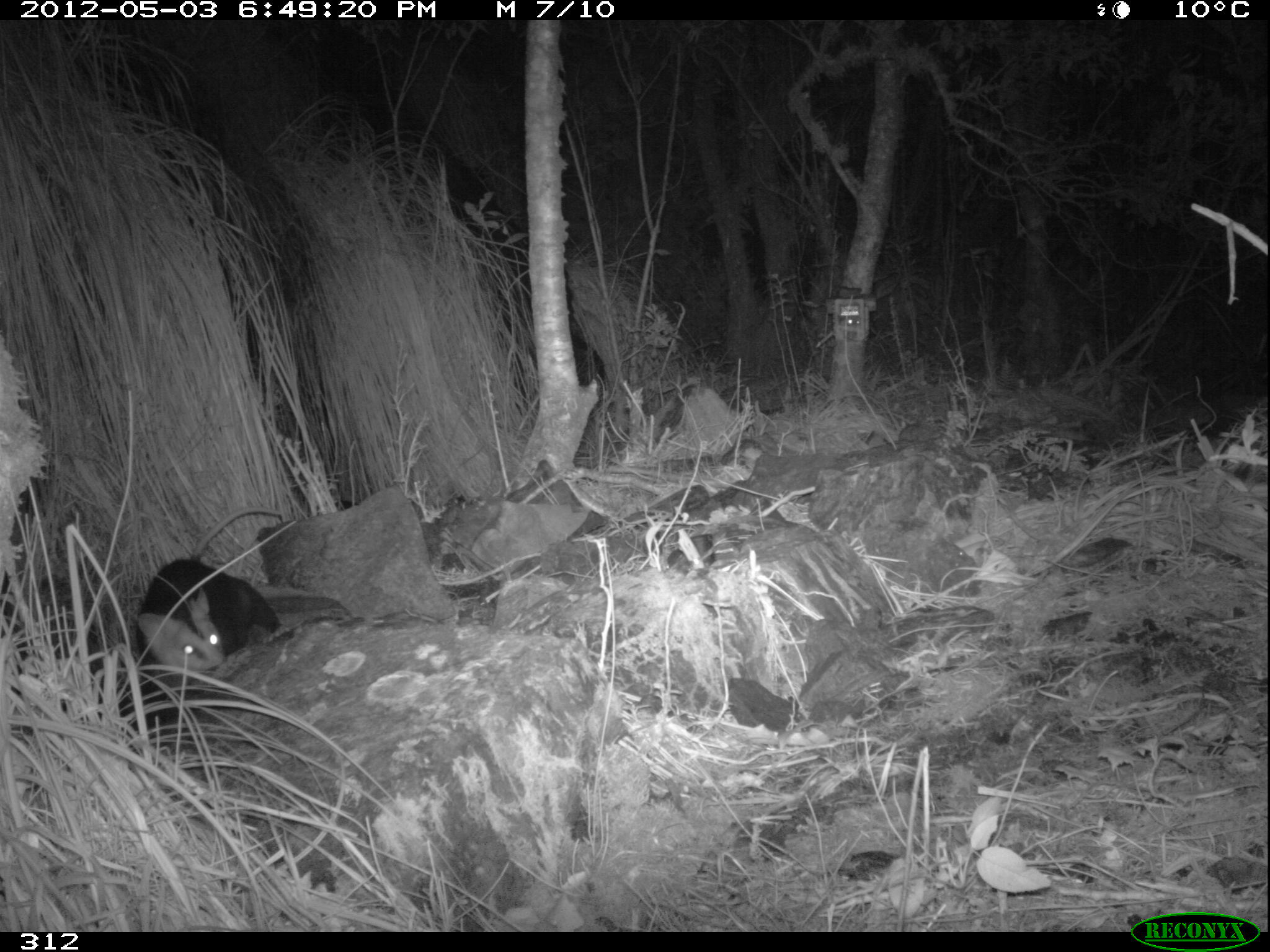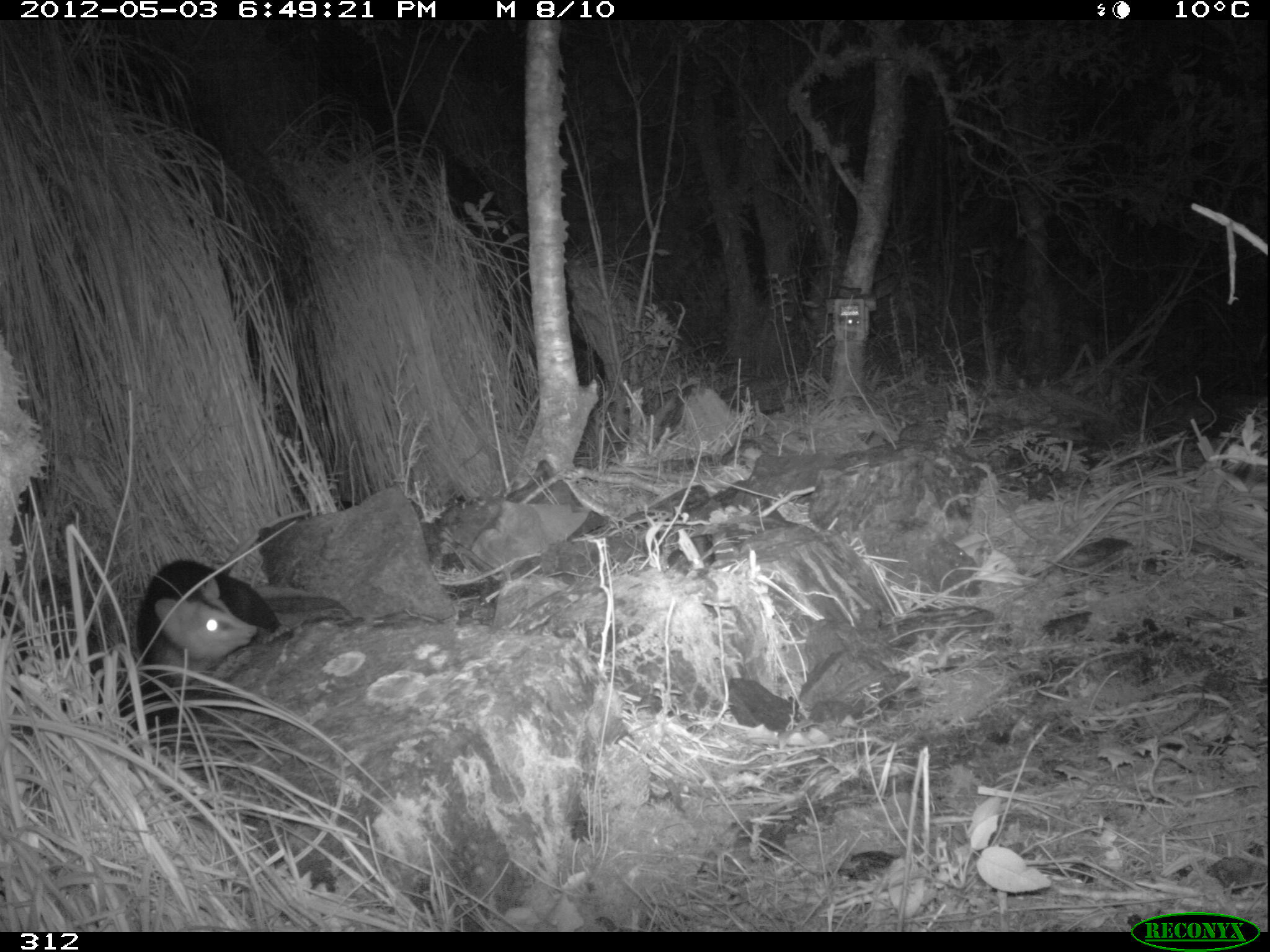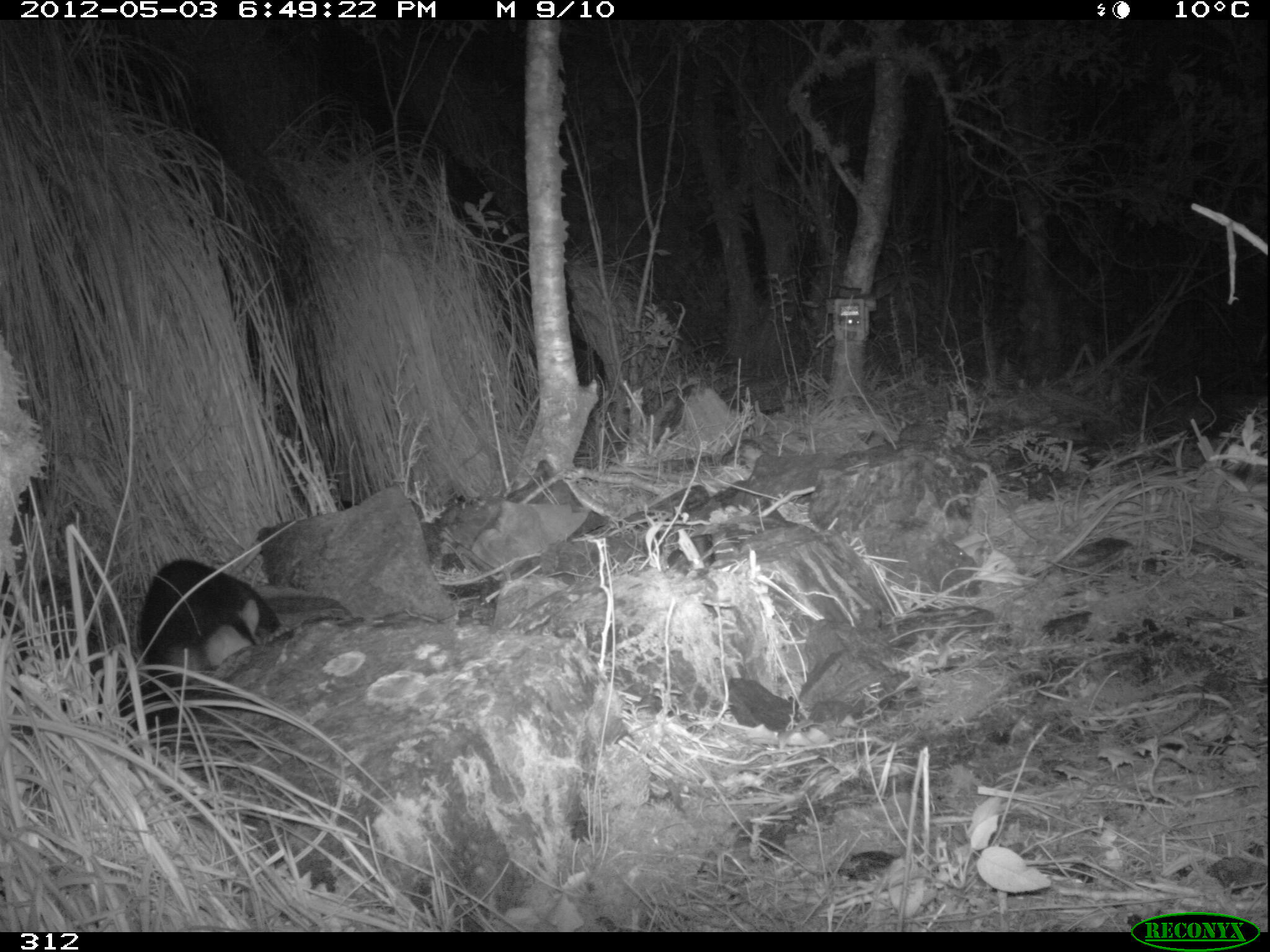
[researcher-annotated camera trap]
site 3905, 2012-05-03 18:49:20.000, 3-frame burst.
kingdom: Animalia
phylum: Chordata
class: Mammalia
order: Didelphimorphia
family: Didelphidae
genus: Didelphis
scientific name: Didelphis pernigra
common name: andean white-eared opossum